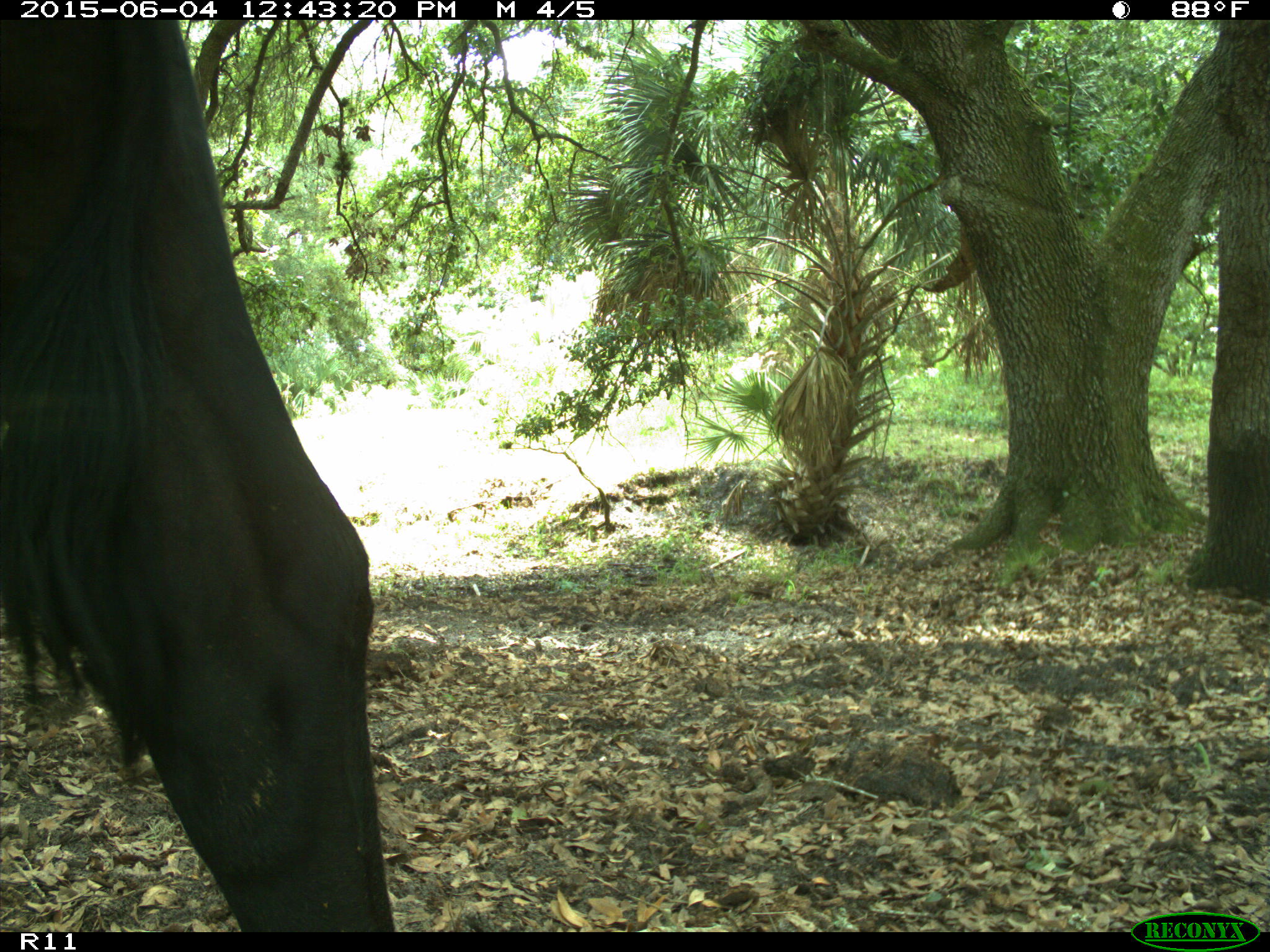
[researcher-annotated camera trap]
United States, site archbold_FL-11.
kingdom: Animalia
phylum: Chordata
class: Mammalia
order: Artiodactyla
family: Bovidae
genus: Bos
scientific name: Bos taurus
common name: domestic cow